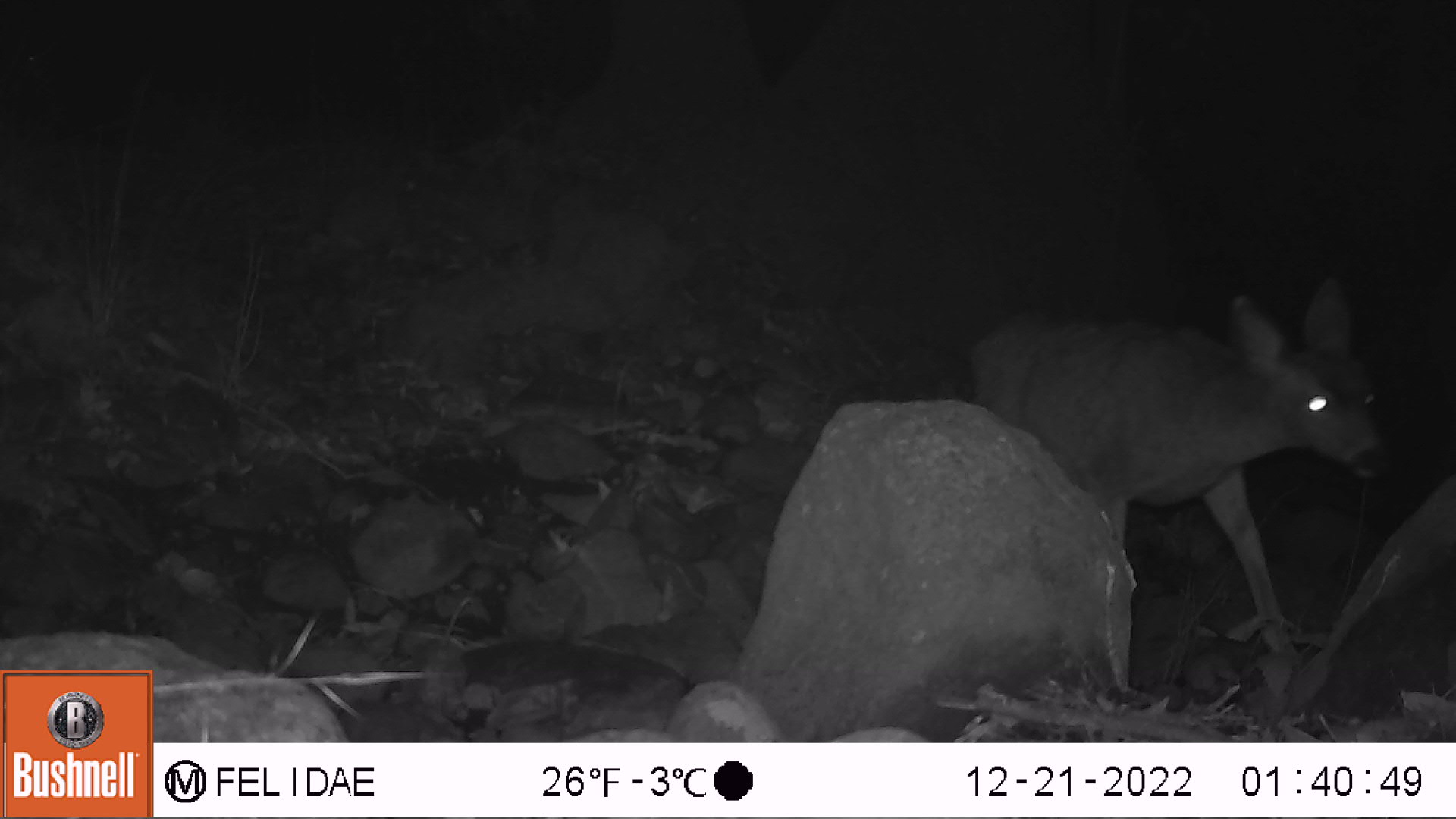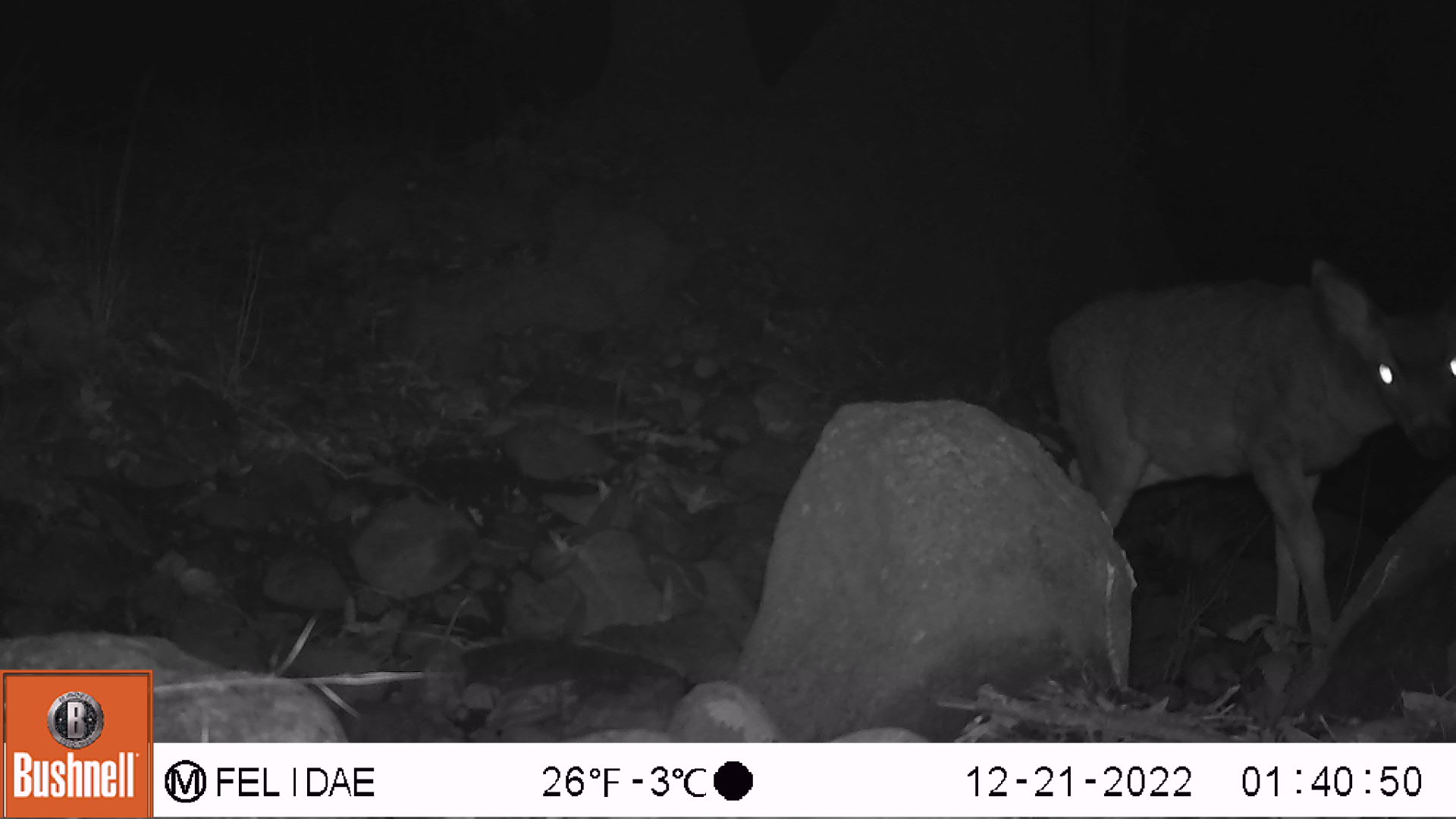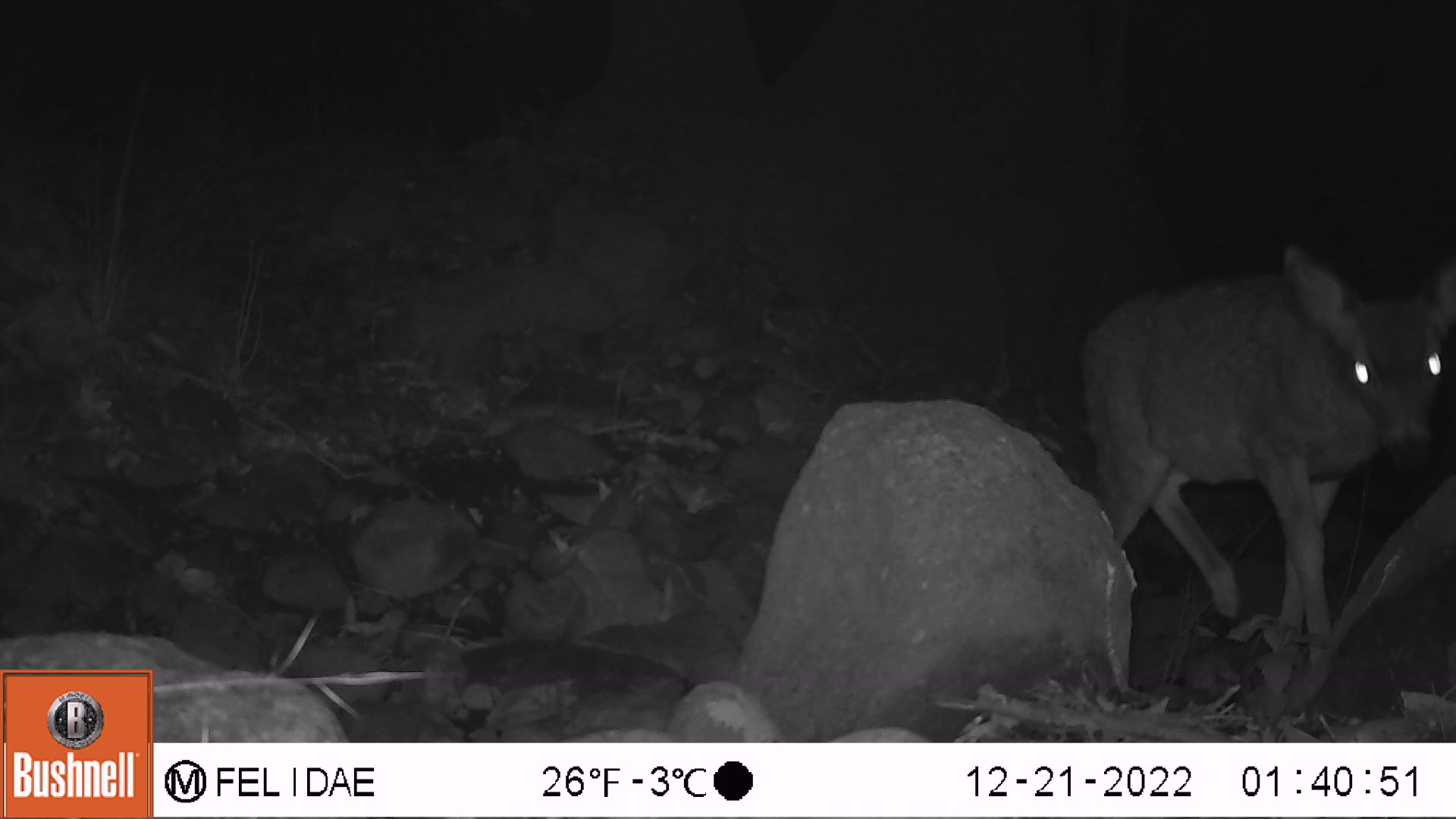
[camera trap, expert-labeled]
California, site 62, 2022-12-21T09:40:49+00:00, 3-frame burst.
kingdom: Animalia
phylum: Chordata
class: Mammalia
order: Artiodactyla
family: Cervidae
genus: Odocoileus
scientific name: Odocoileus hemionus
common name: mule deer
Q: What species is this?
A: Mule deer (Odocoileus hemionus).